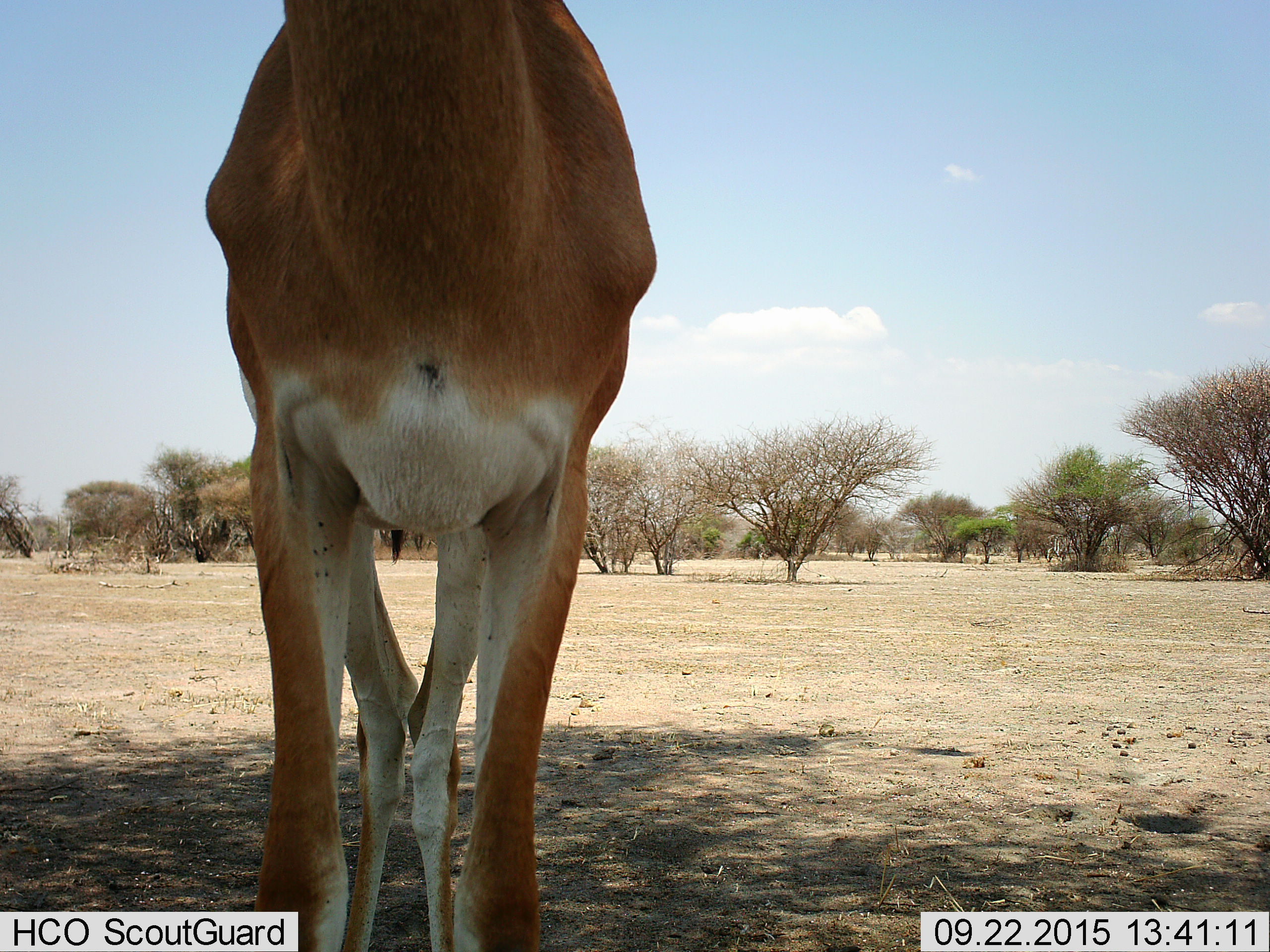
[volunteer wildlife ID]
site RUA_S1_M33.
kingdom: Animalia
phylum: Chordata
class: Mammalia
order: Artiodactyla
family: Bovidae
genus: Aepyceros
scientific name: Aepyceros melampus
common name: impala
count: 1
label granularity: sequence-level